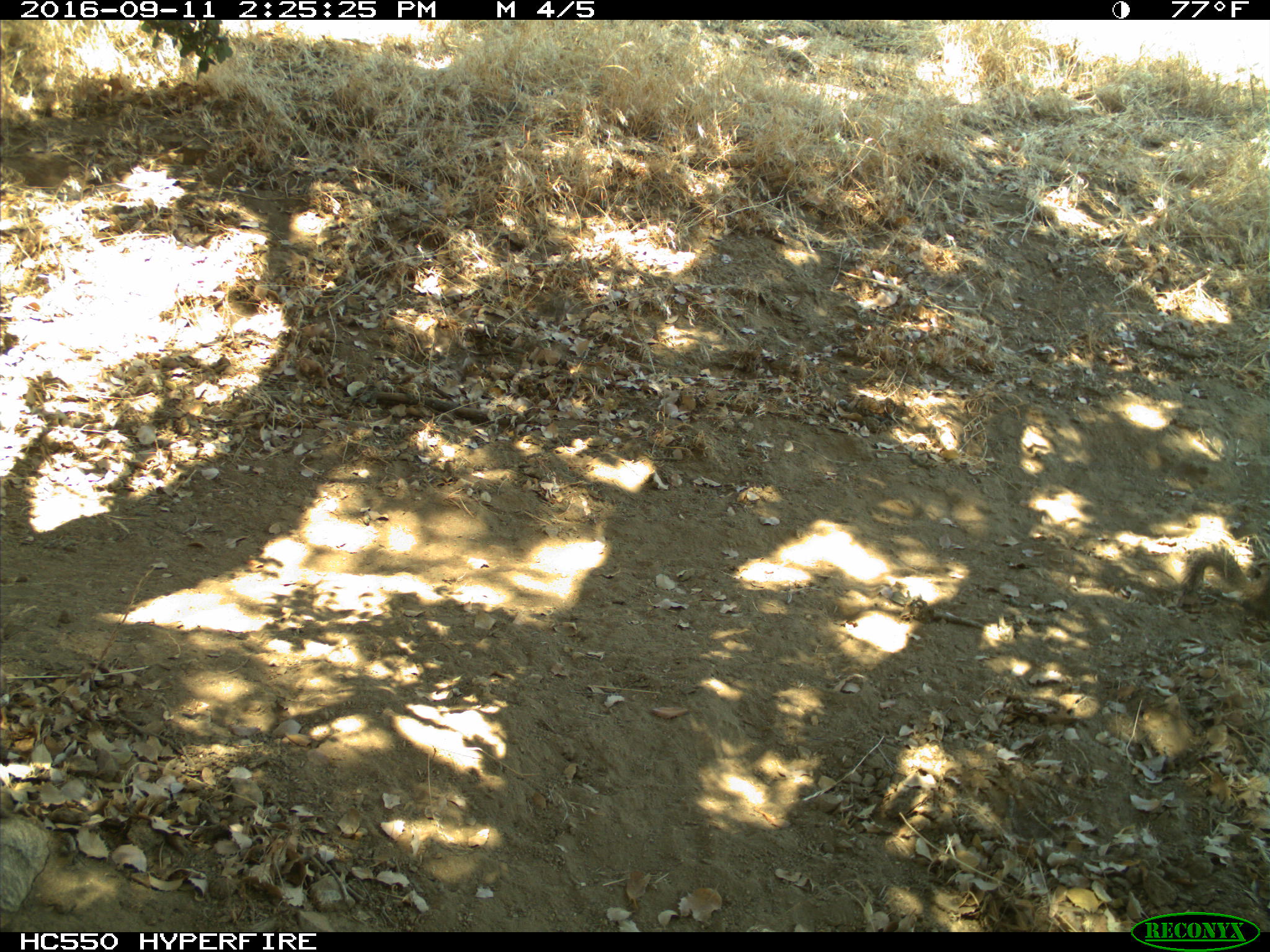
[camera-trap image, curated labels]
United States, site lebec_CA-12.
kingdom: Animalia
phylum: Chordata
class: Mammalia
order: Rodentia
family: Sciuridae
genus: Otospermophilus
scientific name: Otospermophilus beecheyi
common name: california ground squirrel